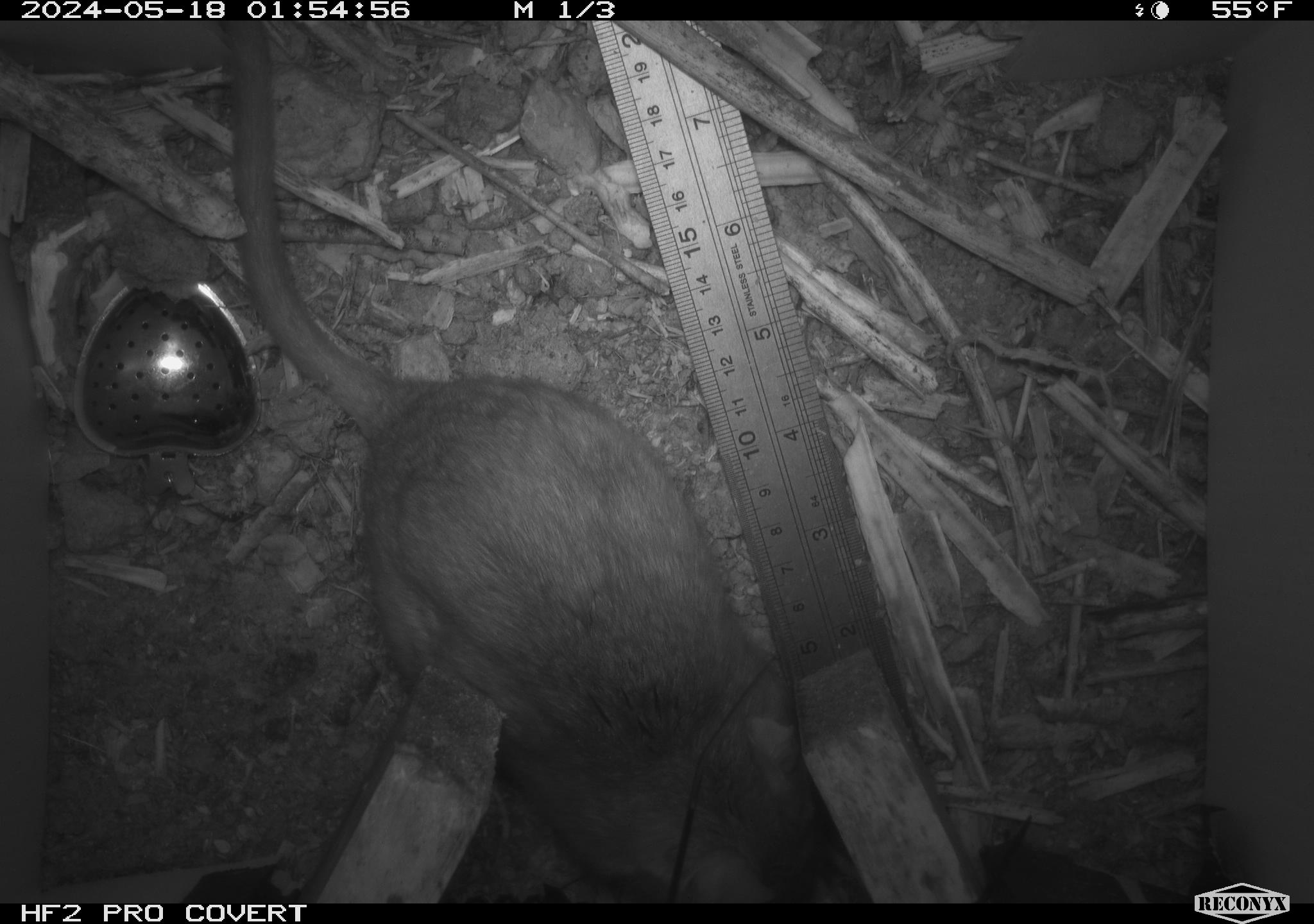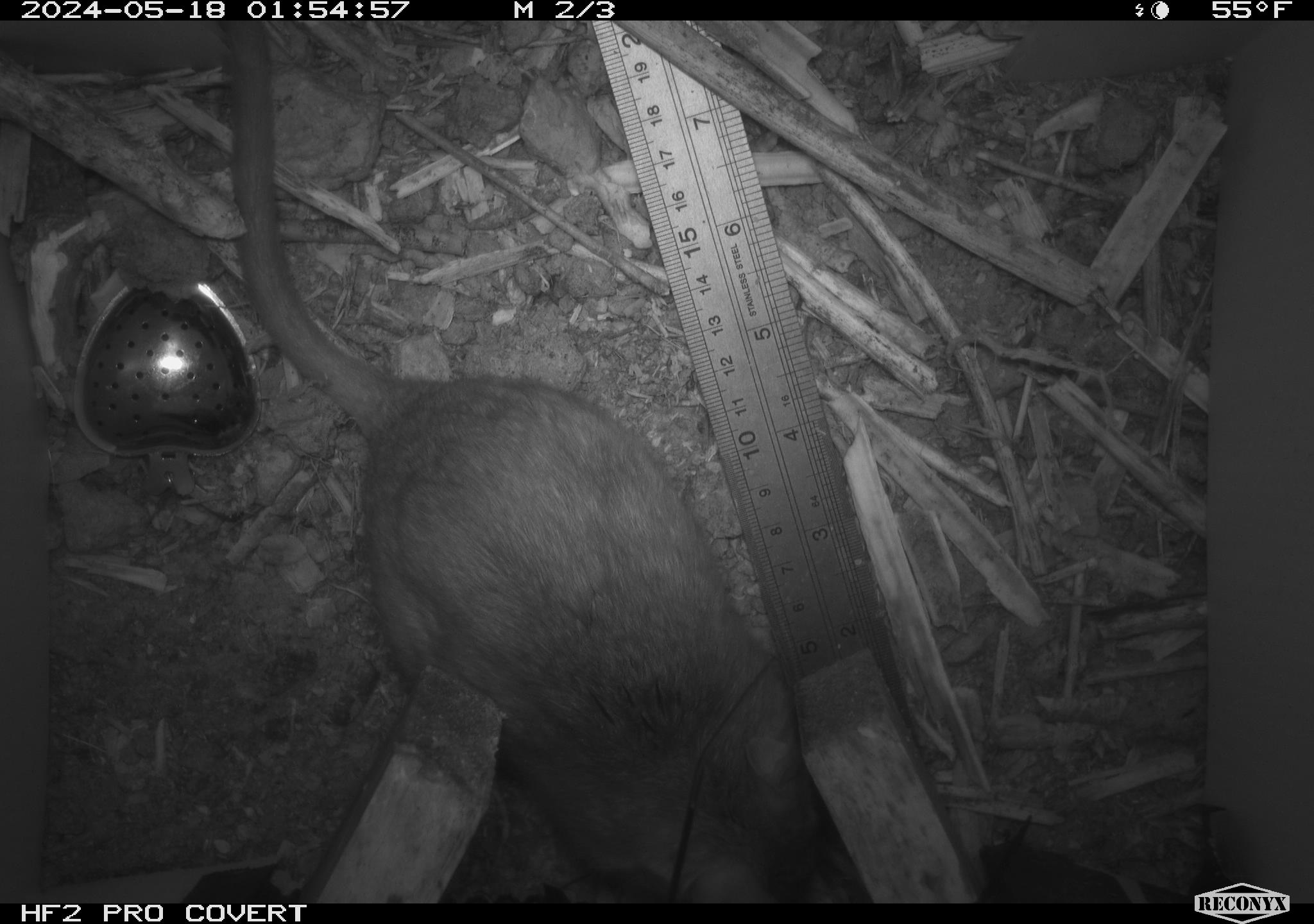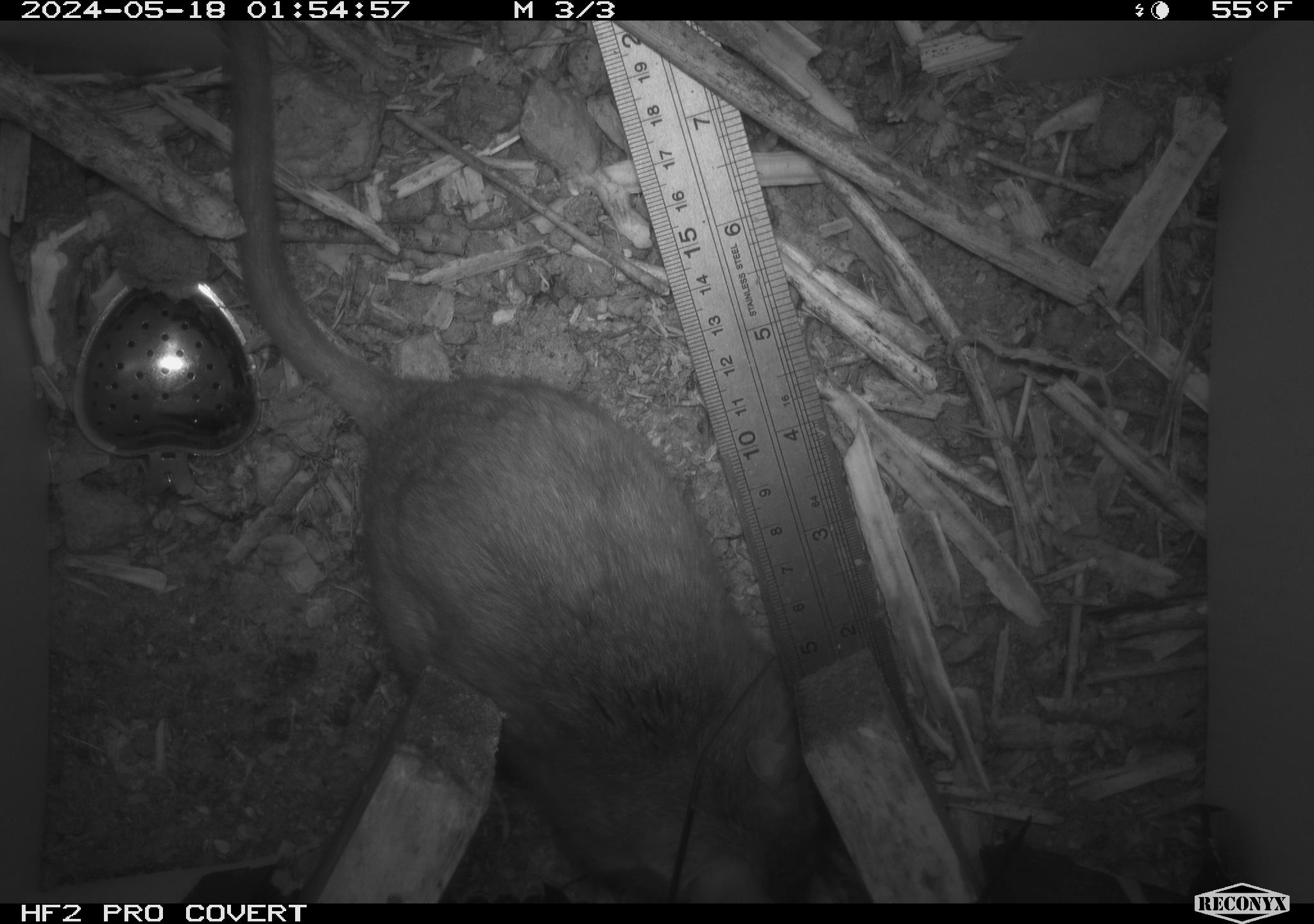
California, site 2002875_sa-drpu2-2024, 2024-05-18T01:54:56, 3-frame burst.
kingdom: Animalia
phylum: Chordata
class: Mammalia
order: Rodentia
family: Cricetidae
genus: Neotoma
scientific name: Neotoma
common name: pack rat or woodrat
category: neotoma species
Neotoma species (pack rat or woodrat) (Neotoma).